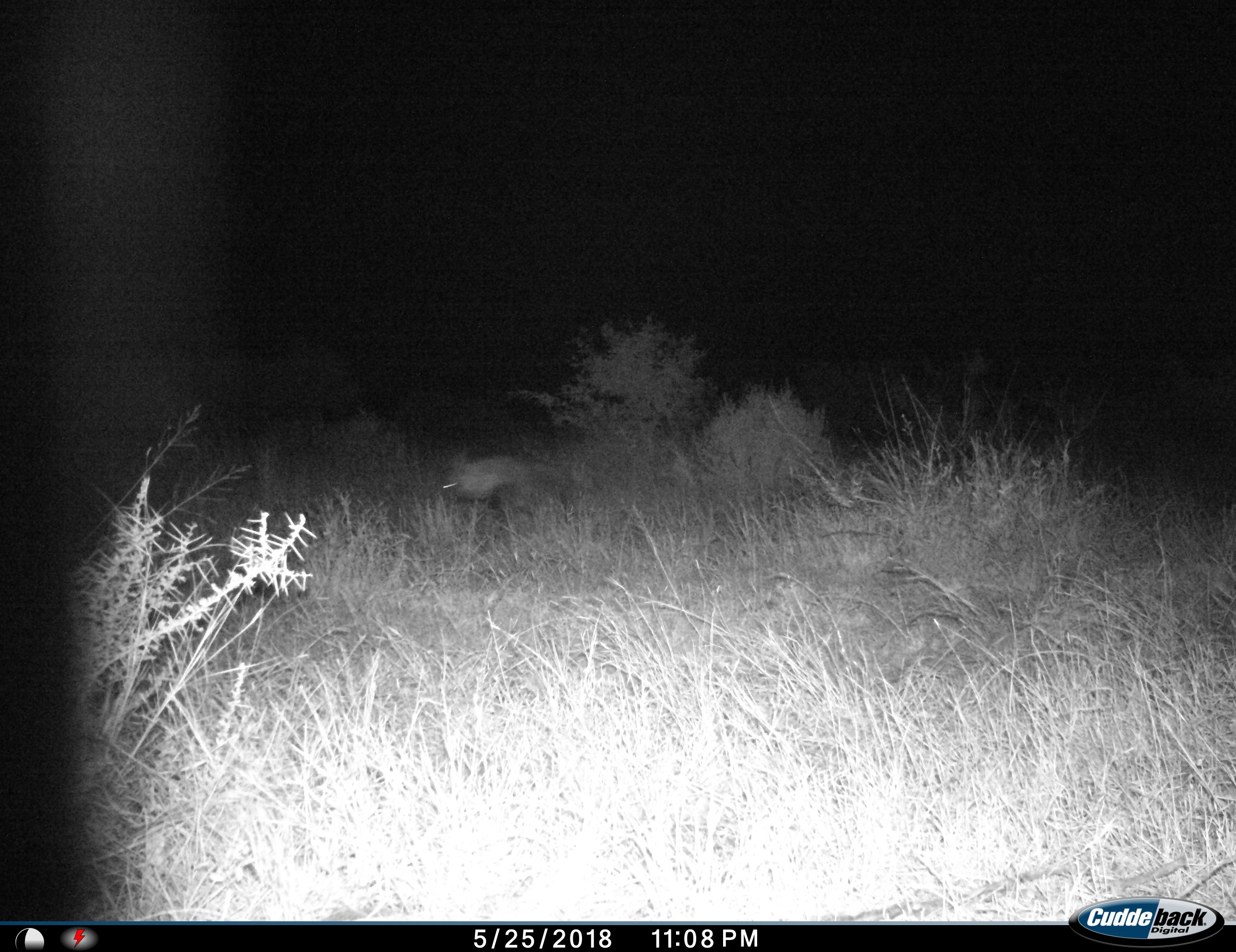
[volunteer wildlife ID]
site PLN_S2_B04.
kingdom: Animalia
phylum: Chordata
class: Mammalia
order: Carnivora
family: Hyaenidae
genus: Parahyaena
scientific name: Parahyaena brunnea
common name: brown hyena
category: hyenabrown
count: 1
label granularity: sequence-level